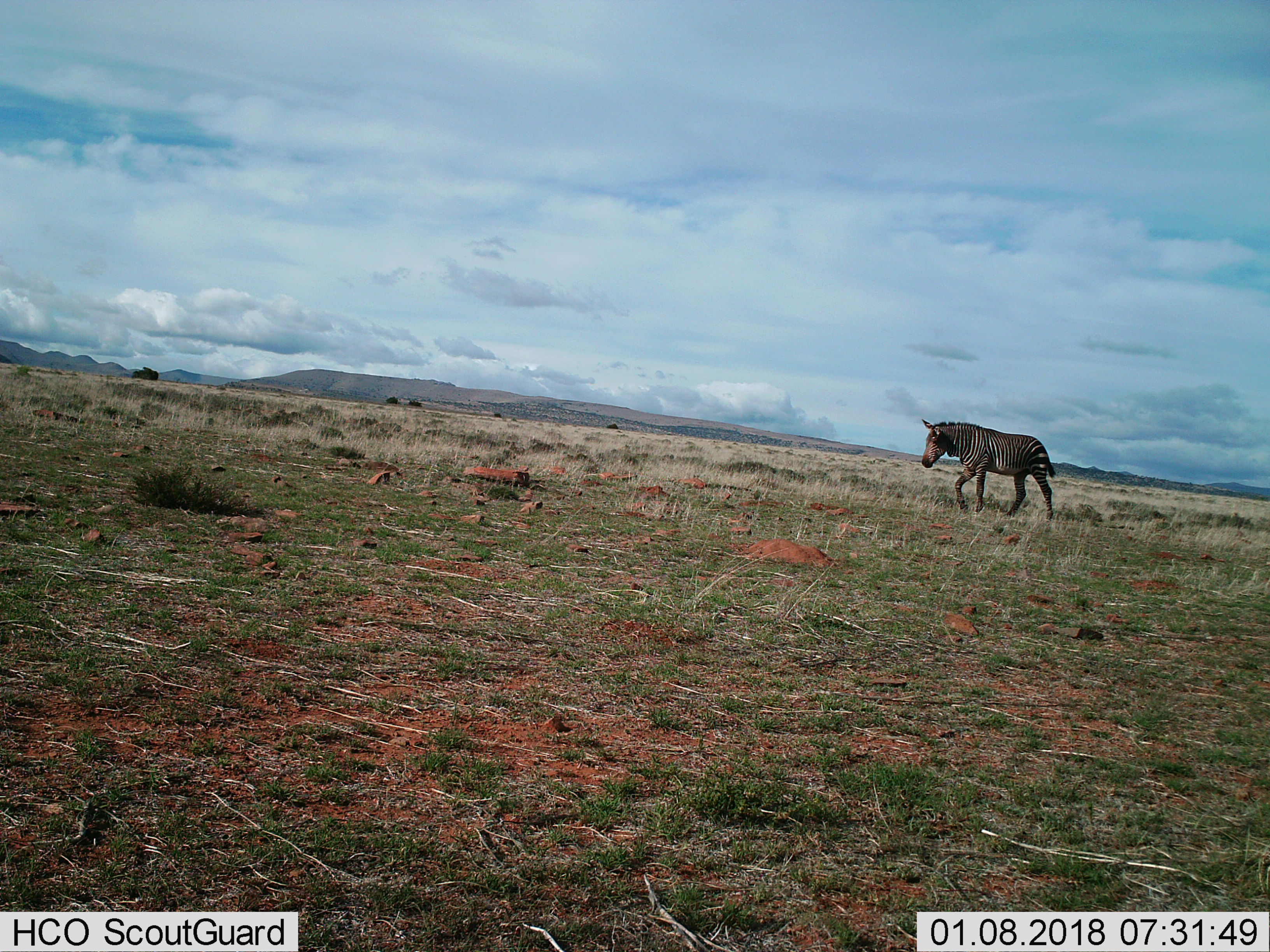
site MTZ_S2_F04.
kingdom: Animalia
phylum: Chordata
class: Mammalia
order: Perissodactyla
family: Equidae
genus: Equus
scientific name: Equus zebra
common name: mountain zebra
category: zebramountain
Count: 1.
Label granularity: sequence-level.